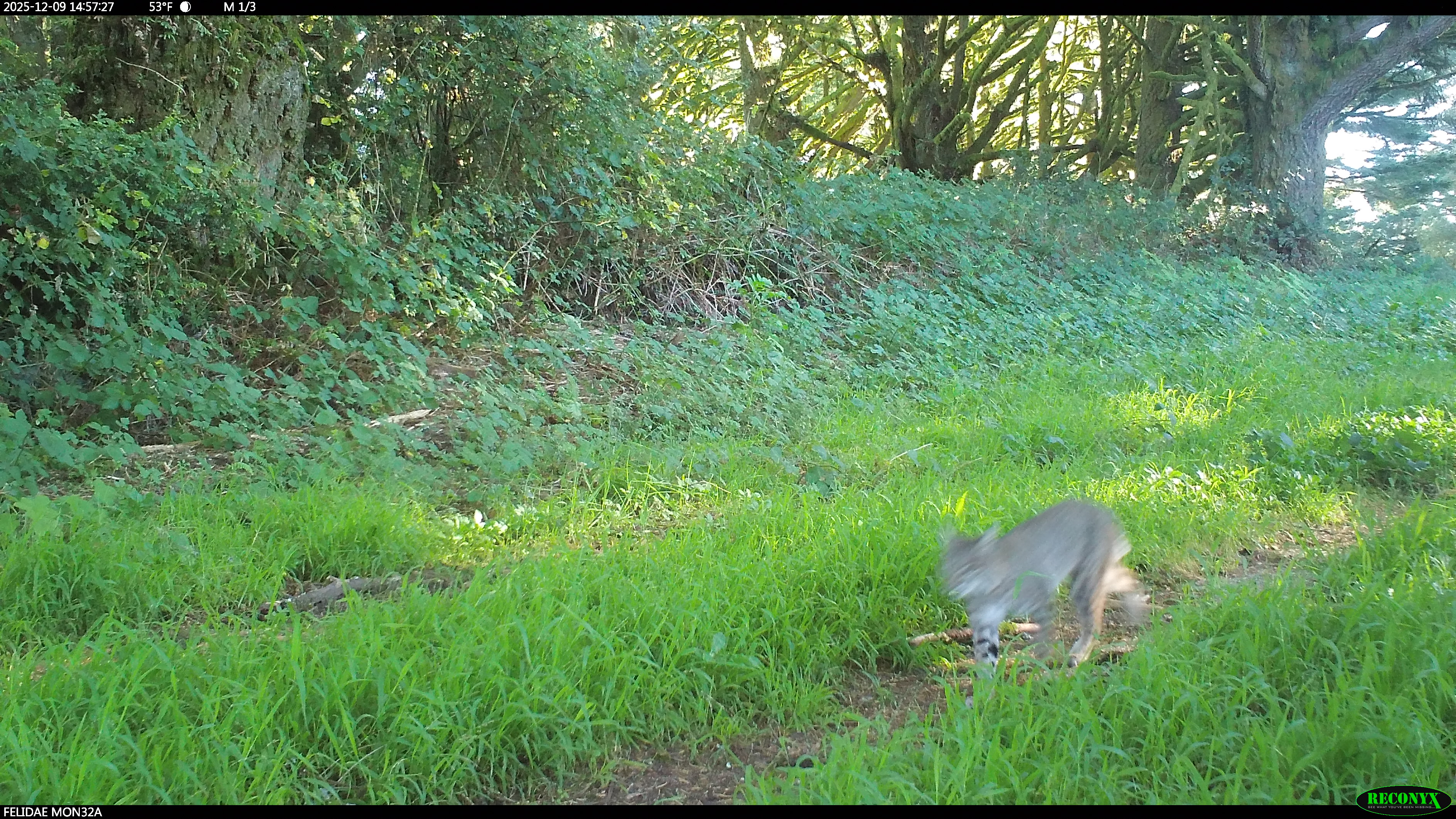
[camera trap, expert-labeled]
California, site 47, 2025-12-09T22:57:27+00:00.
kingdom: Animalia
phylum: Chordata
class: Mammalia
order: Carnivora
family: Felidae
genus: Lynx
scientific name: Lynx rufus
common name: bobcat